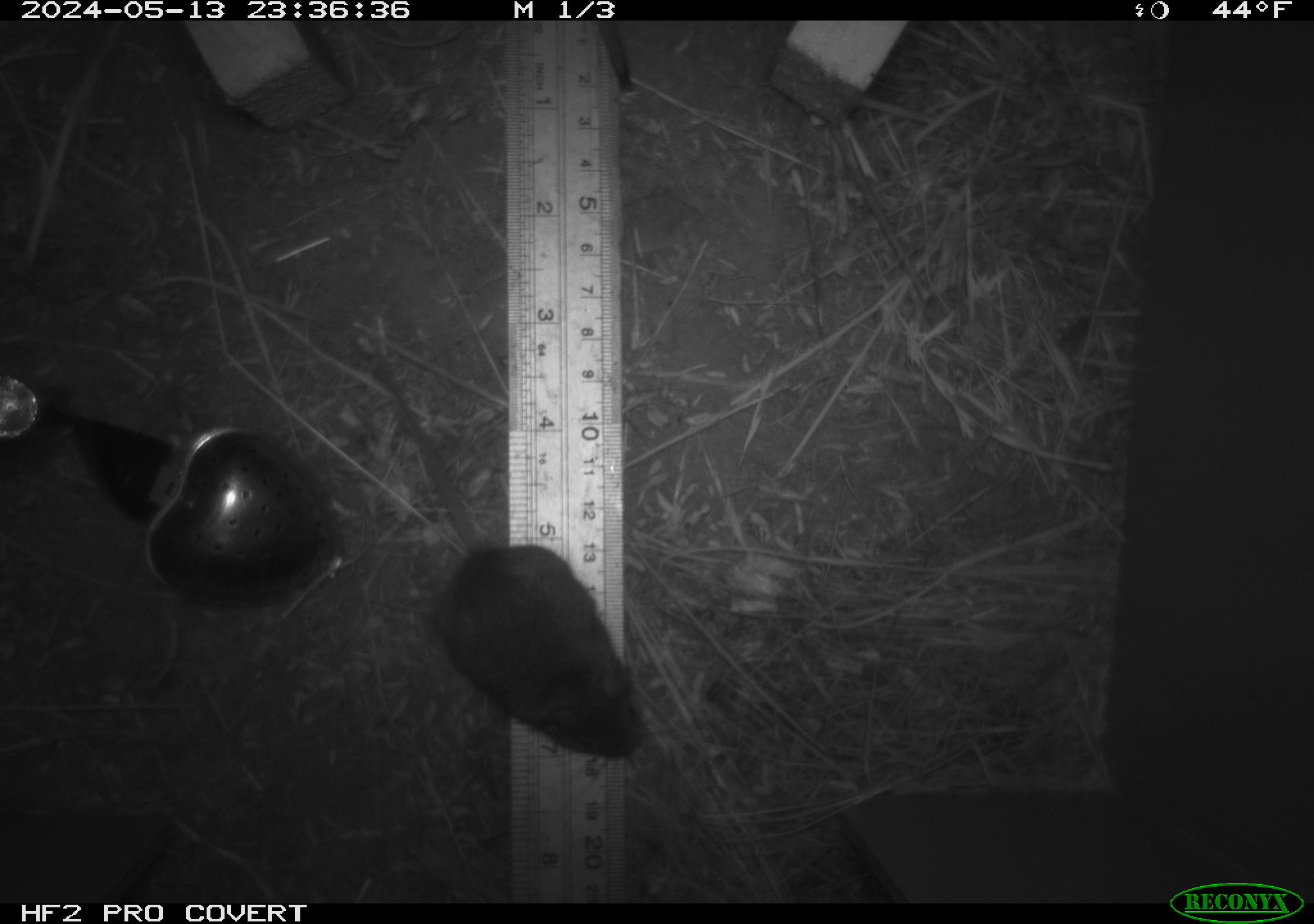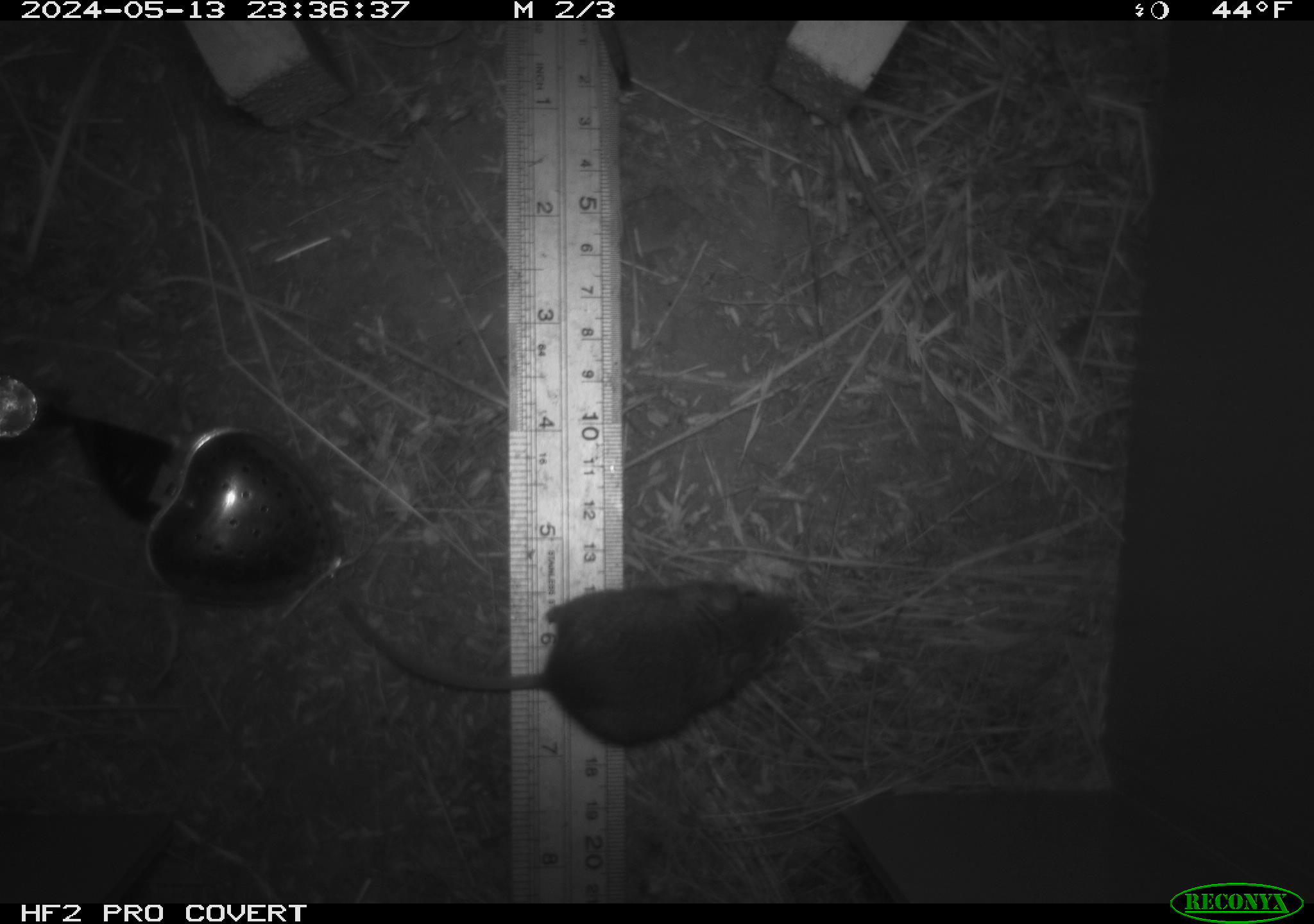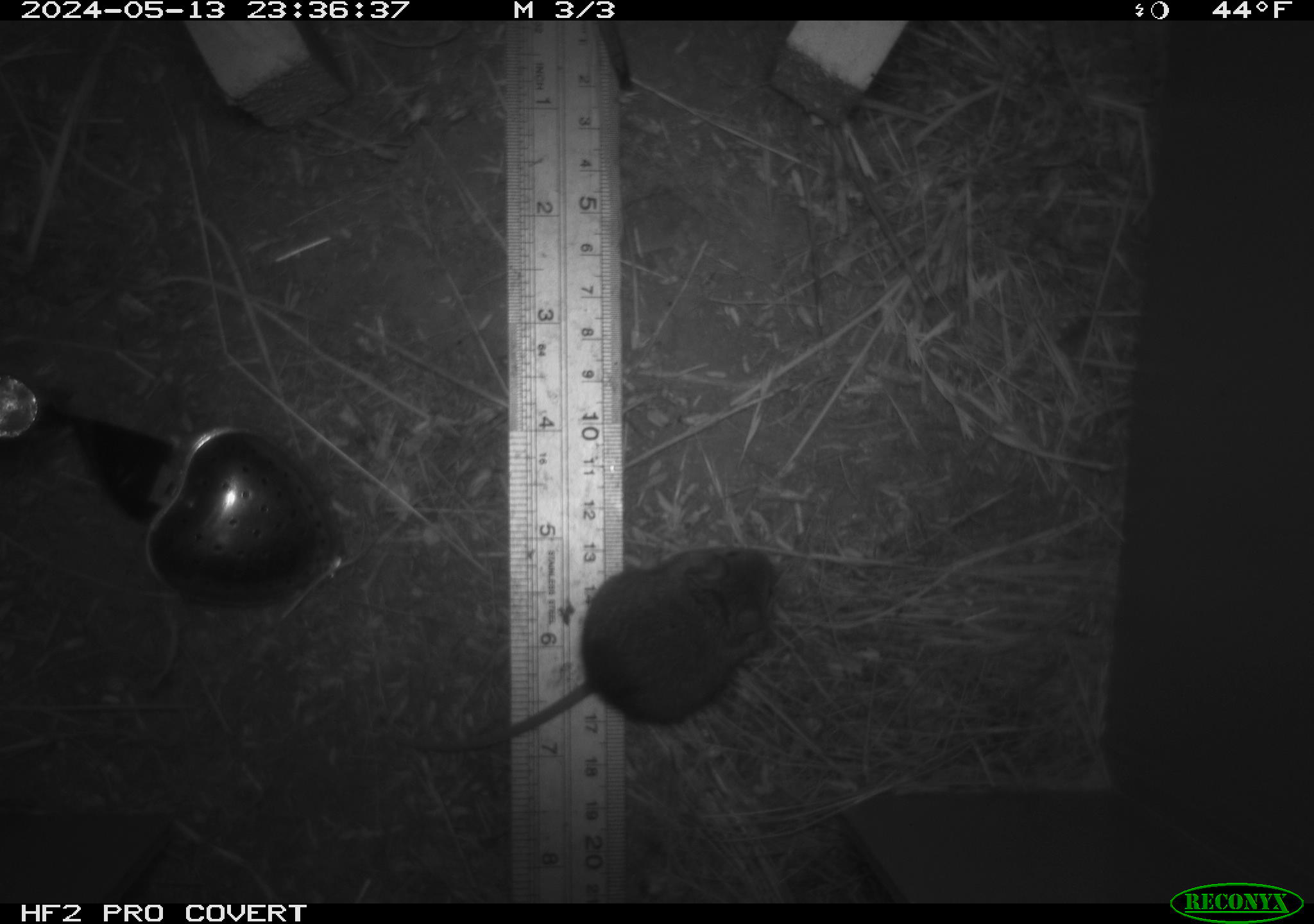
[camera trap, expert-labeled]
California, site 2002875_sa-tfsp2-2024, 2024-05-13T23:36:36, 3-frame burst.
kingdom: Animalia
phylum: Chordata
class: Mammalia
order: Rodentia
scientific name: Rodentia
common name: mouse species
Mouse species (Rodentia).